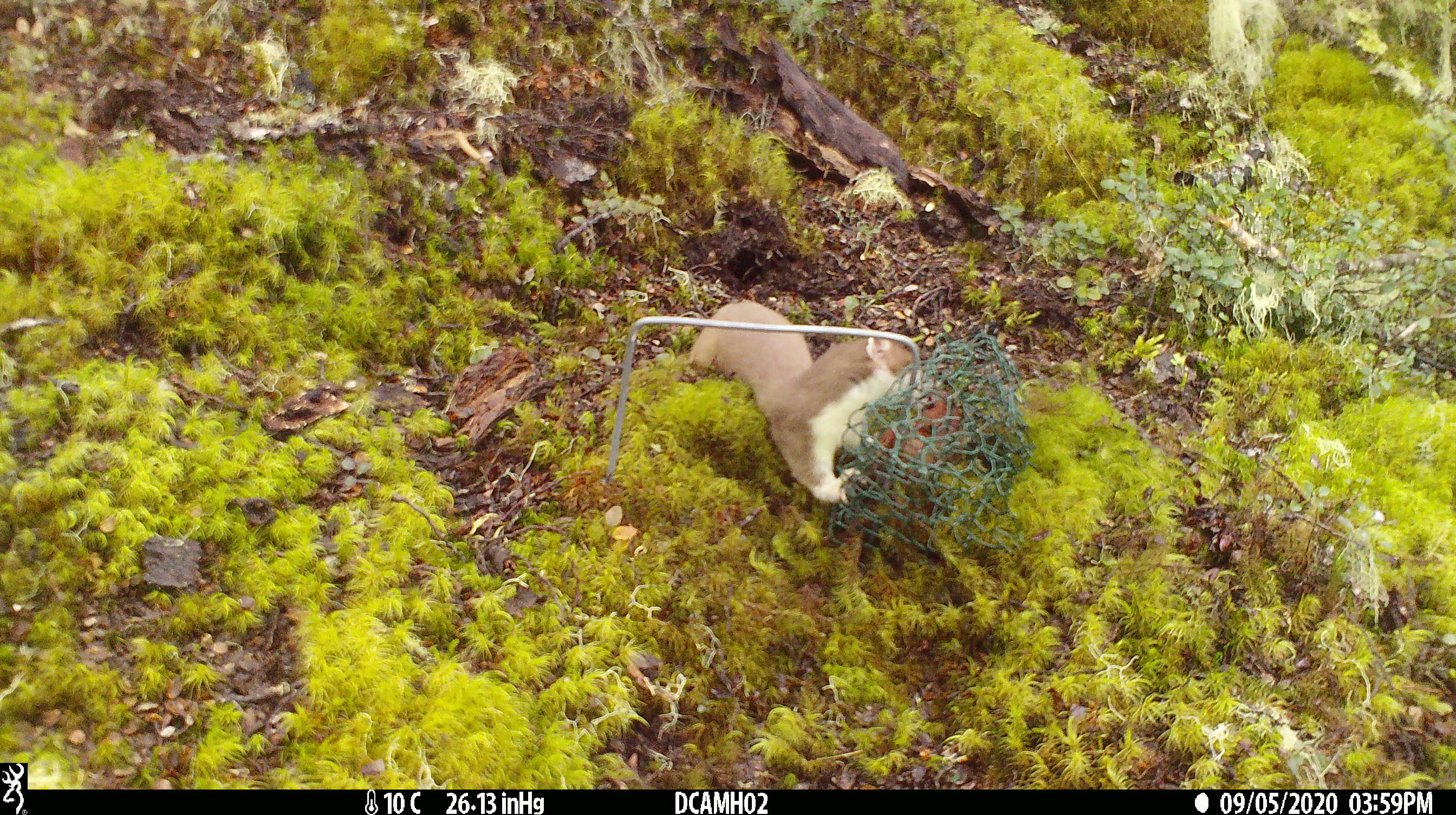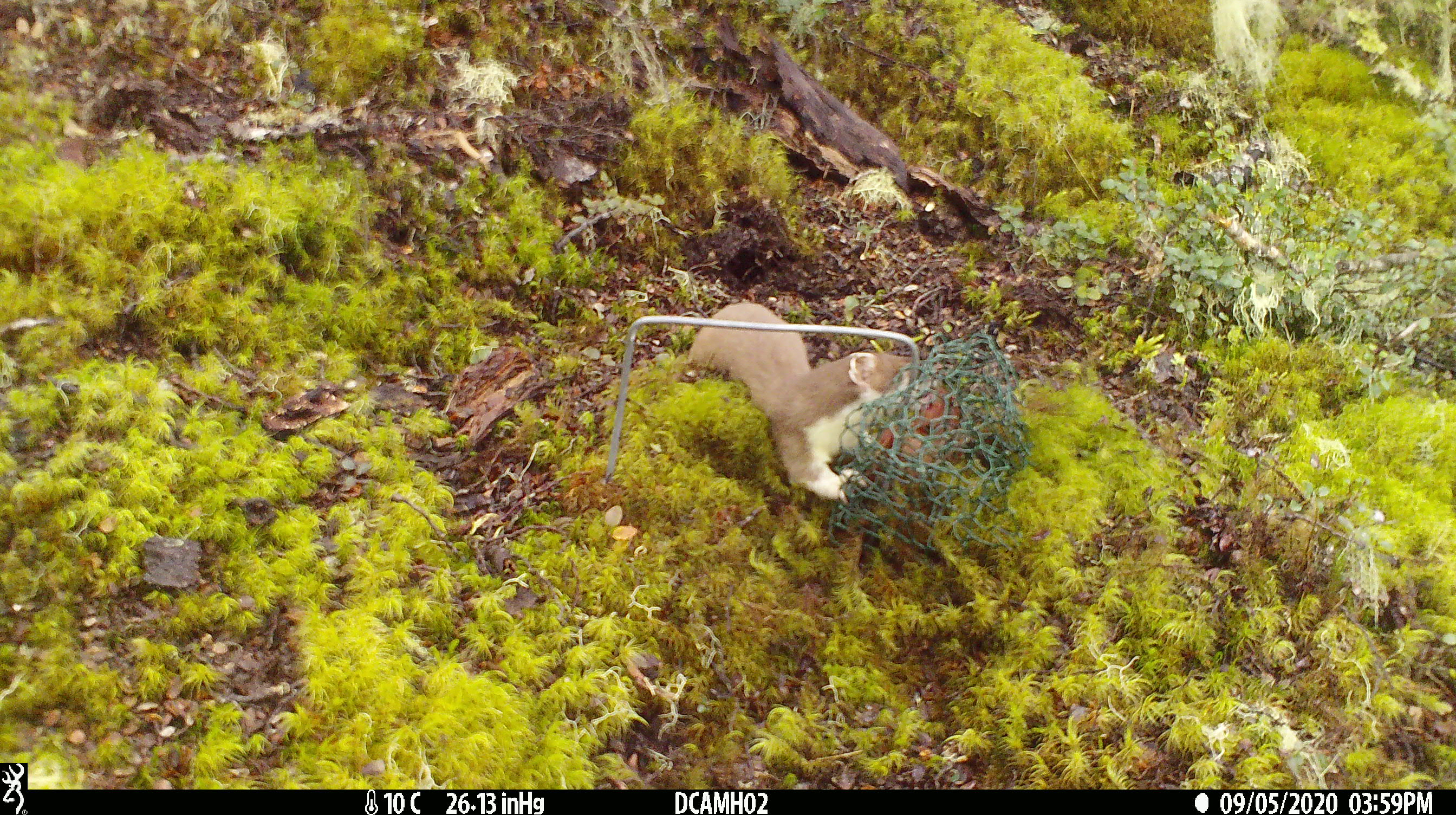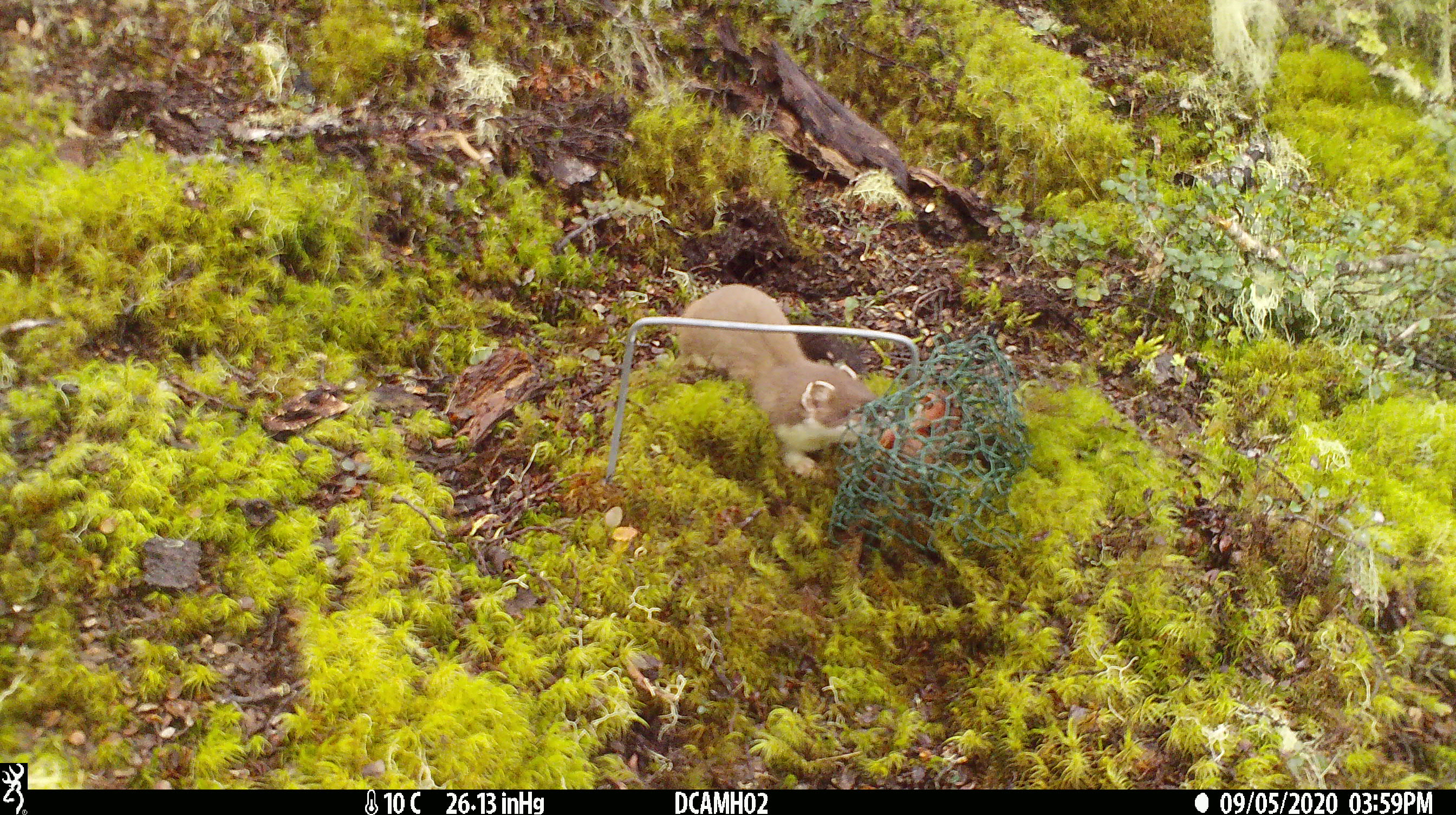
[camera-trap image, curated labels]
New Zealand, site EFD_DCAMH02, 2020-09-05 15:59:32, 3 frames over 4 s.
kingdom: Animalia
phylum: Chordata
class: Mammalia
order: Carnivora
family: Mustelidae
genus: Mustela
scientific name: Mustela erminea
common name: stoat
Stoat (Mustela erminea).